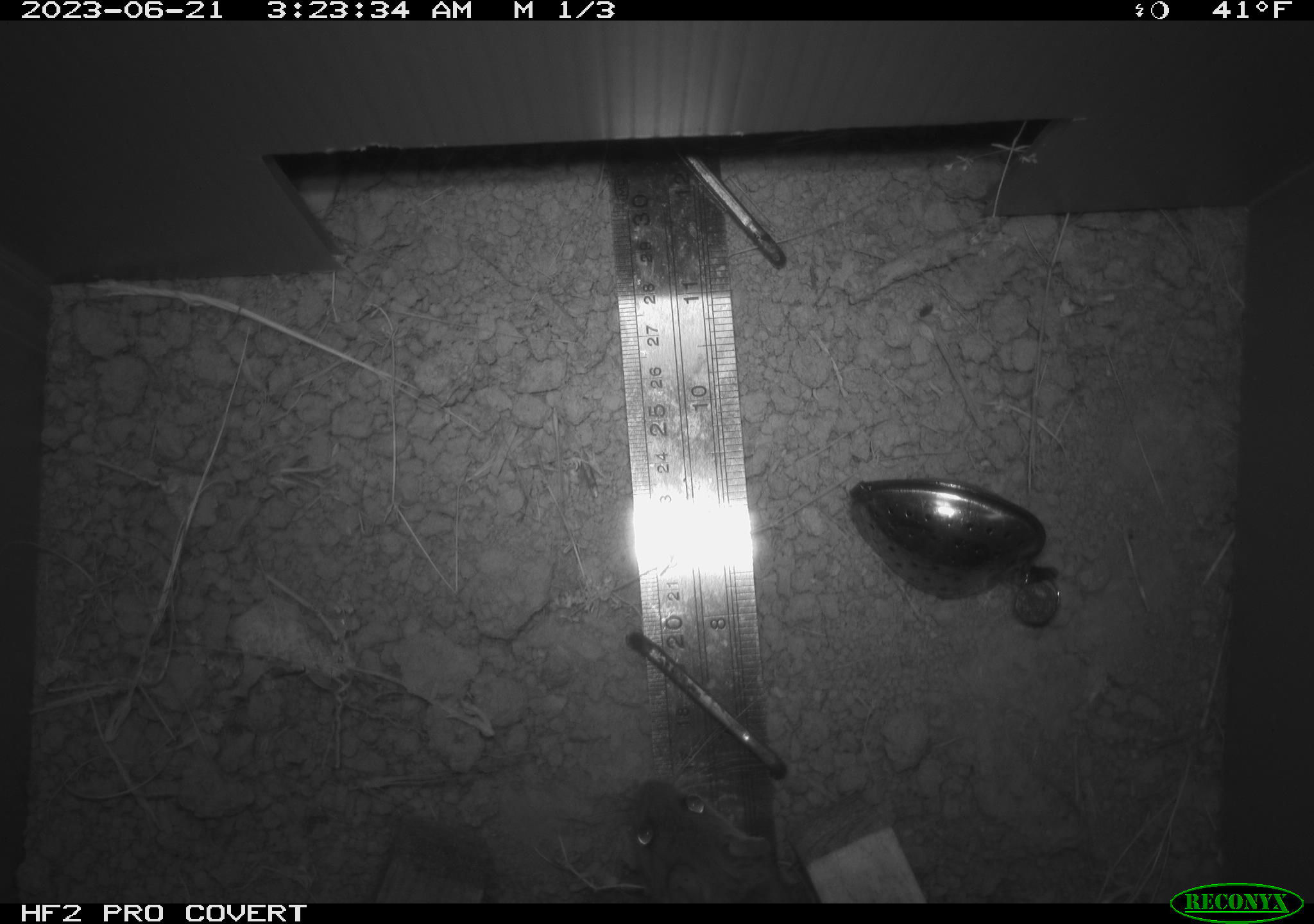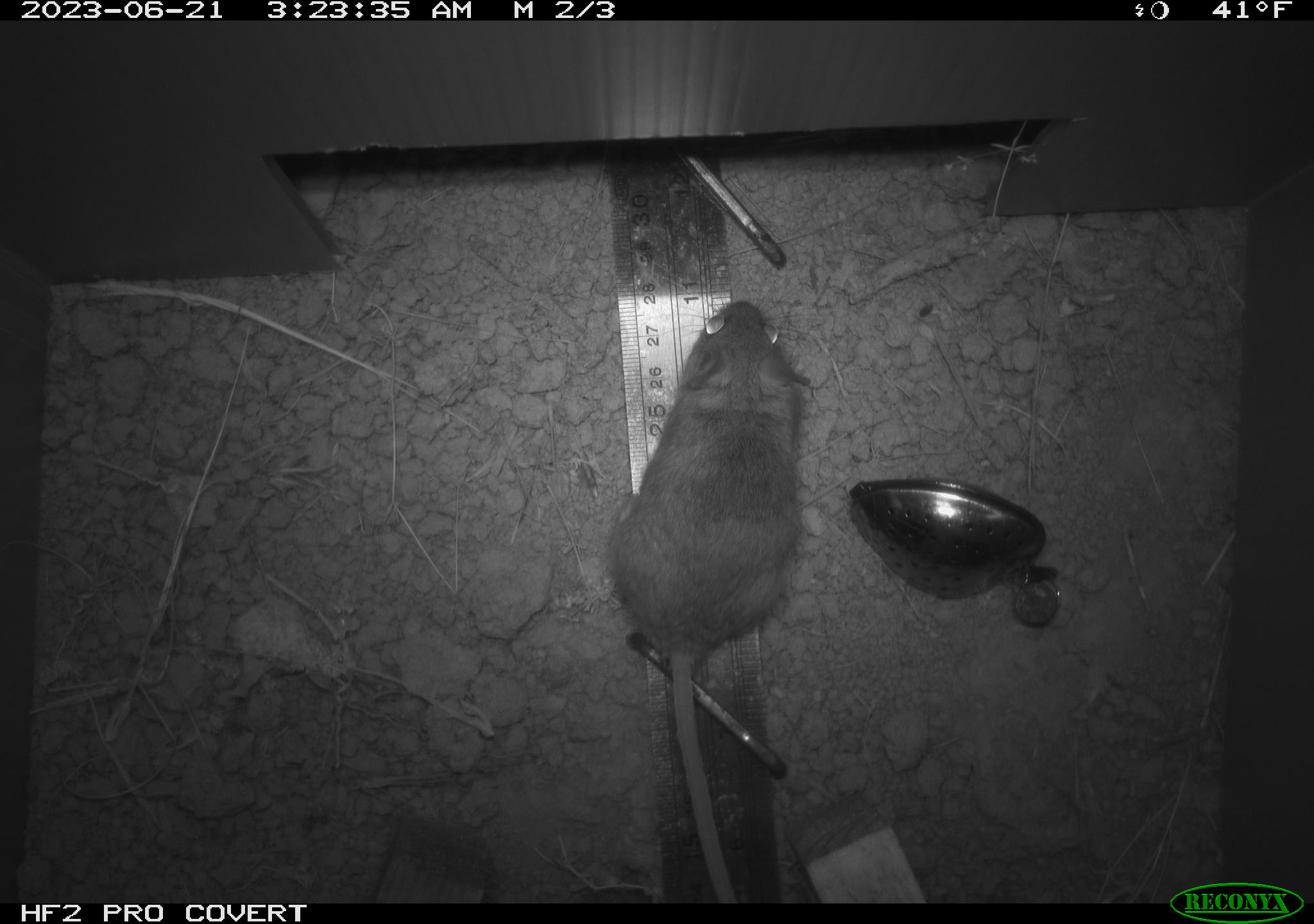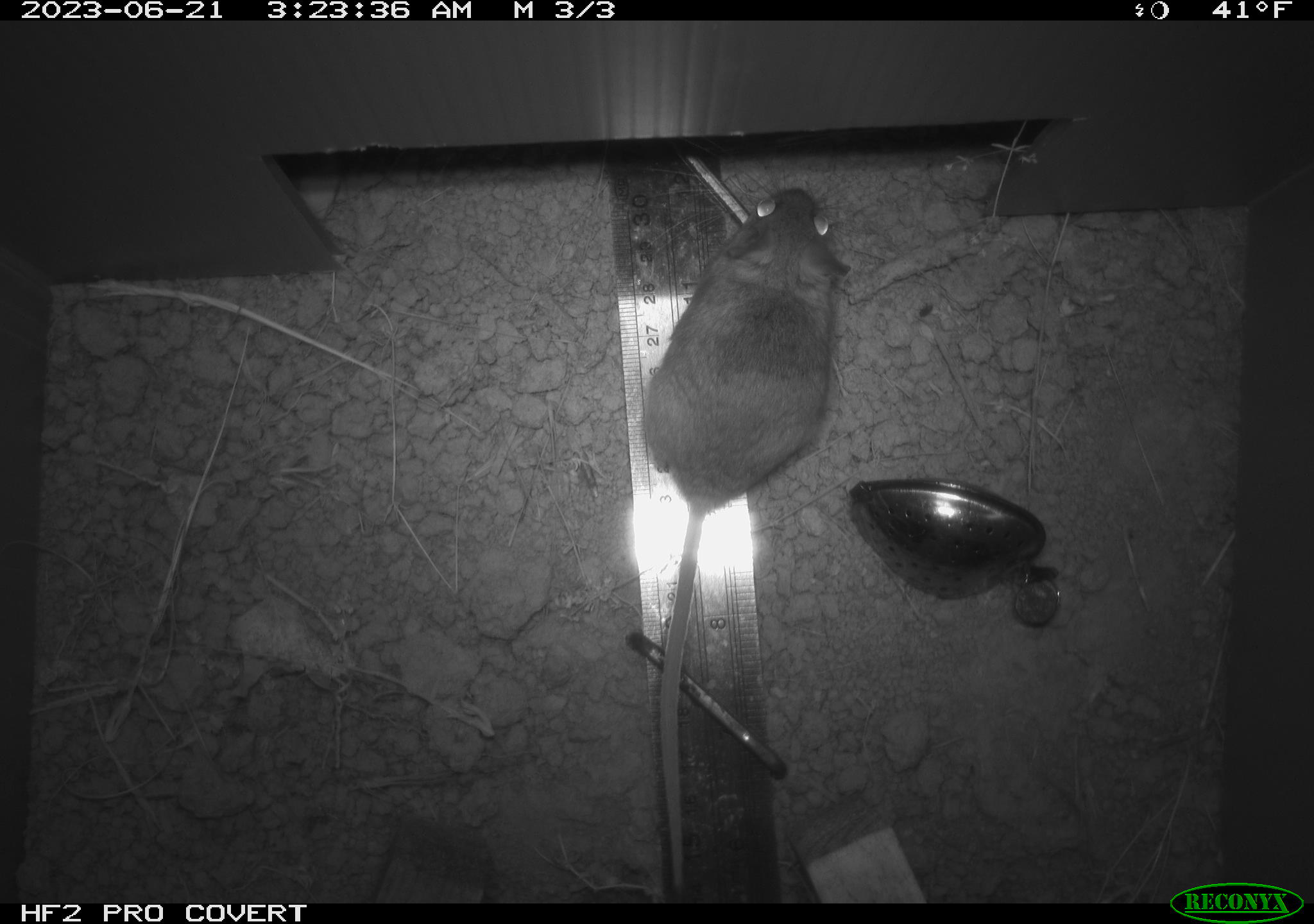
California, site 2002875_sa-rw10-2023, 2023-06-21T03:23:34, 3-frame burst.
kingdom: Animalia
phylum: Chordata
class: Mammalia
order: Rodentia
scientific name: Rodentia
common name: rodent